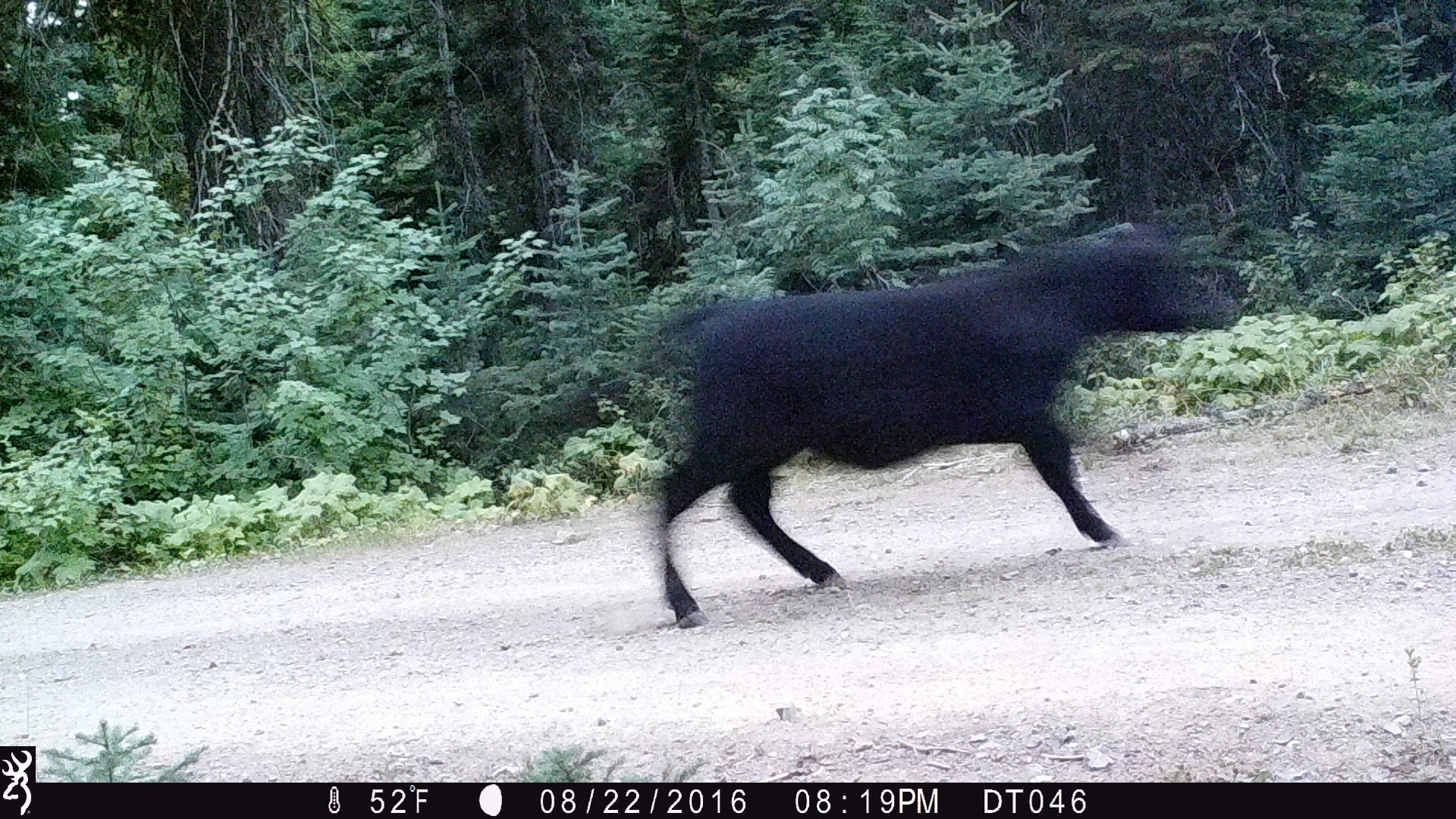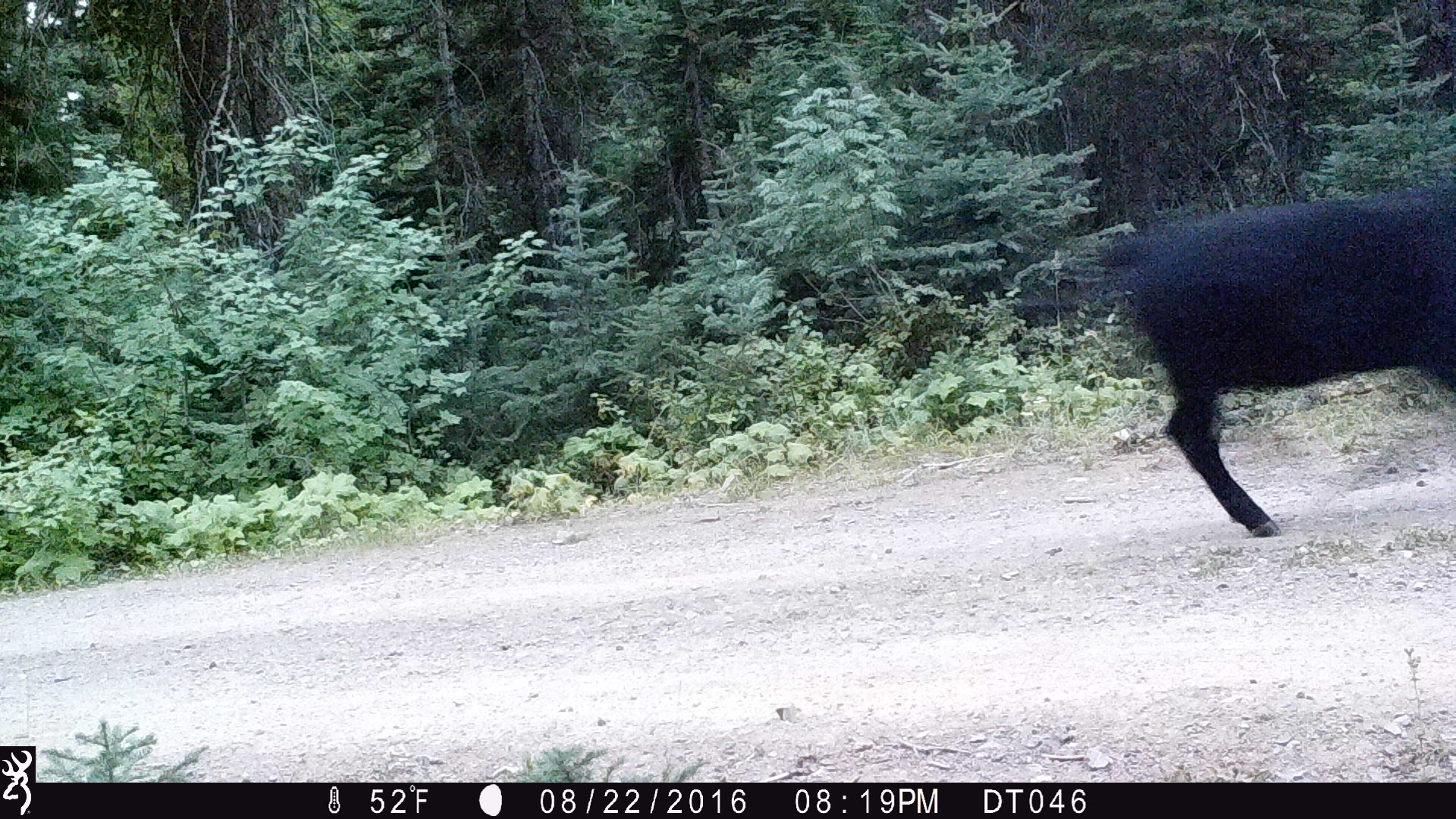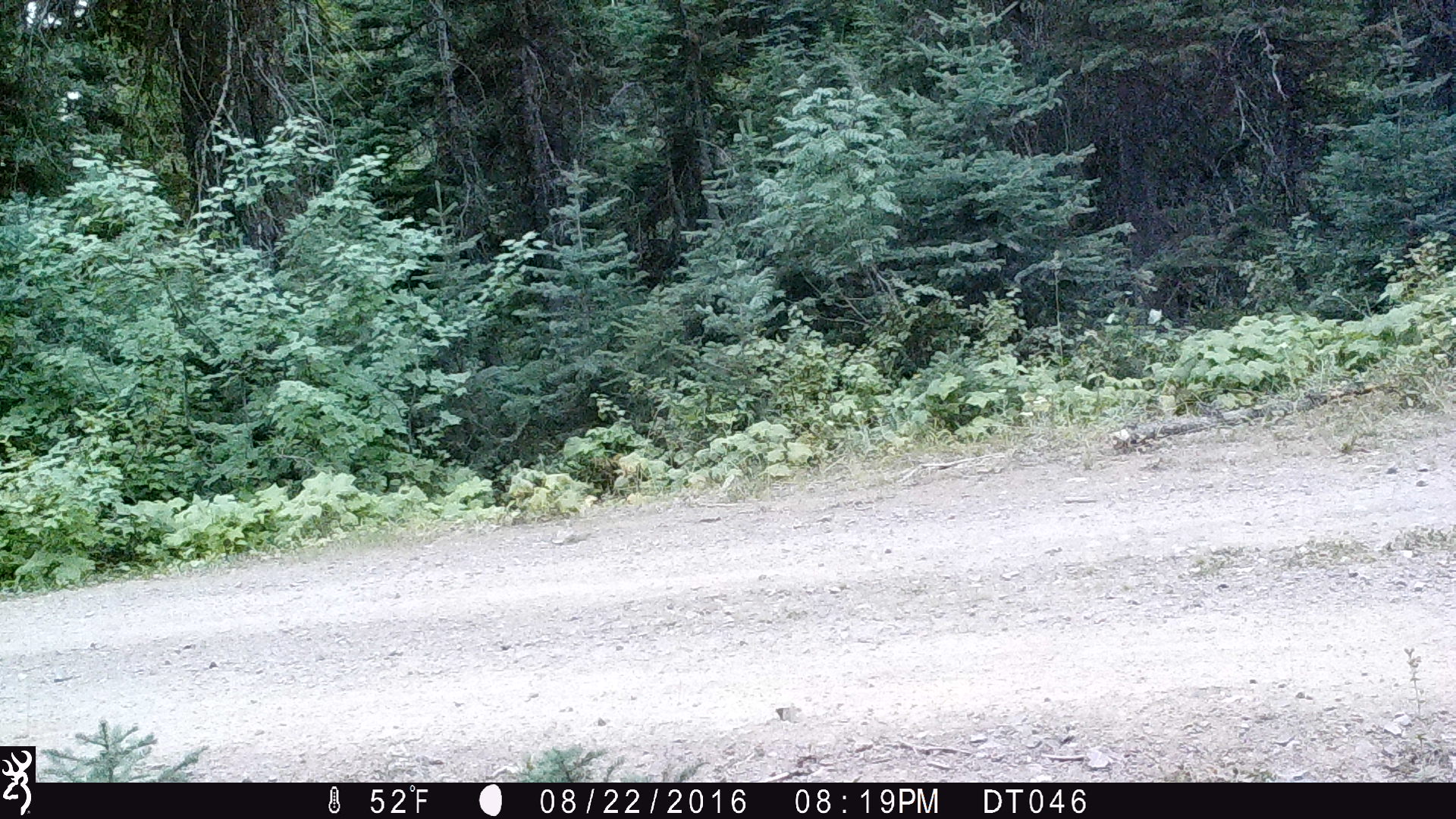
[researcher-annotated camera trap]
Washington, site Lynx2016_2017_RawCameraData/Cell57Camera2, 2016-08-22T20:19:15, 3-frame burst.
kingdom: Animalia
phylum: Chordata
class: Mammalia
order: Artiodactyla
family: Bovidae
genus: Bos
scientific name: Bos taurus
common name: domestic cattle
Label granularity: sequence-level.